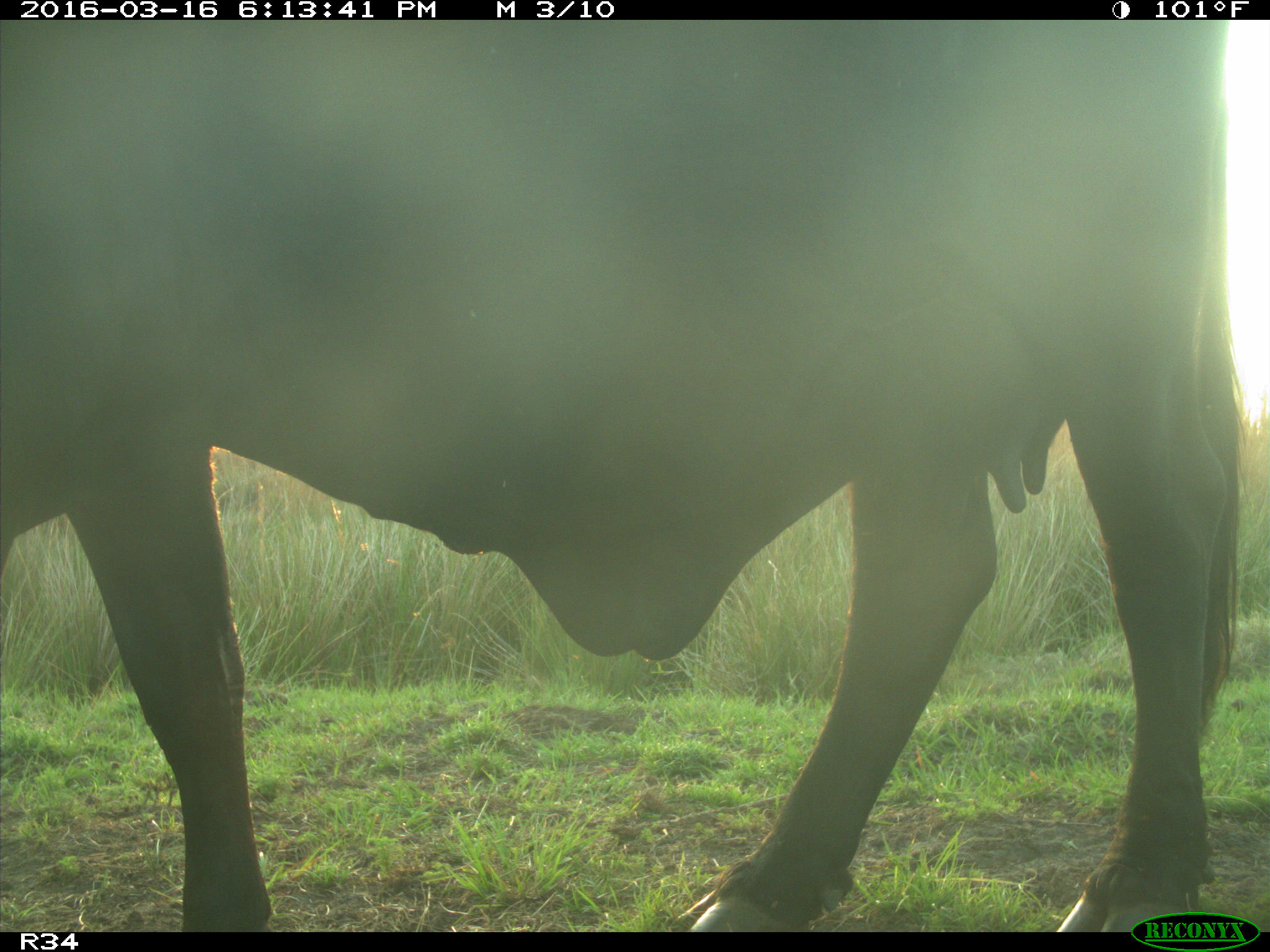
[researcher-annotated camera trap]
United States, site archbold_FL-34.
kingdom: Animalia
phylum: Chordata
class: Mammalia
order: Artiodactyla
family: Bovidae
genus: Bos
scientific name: Bos taurus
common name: domestic cow